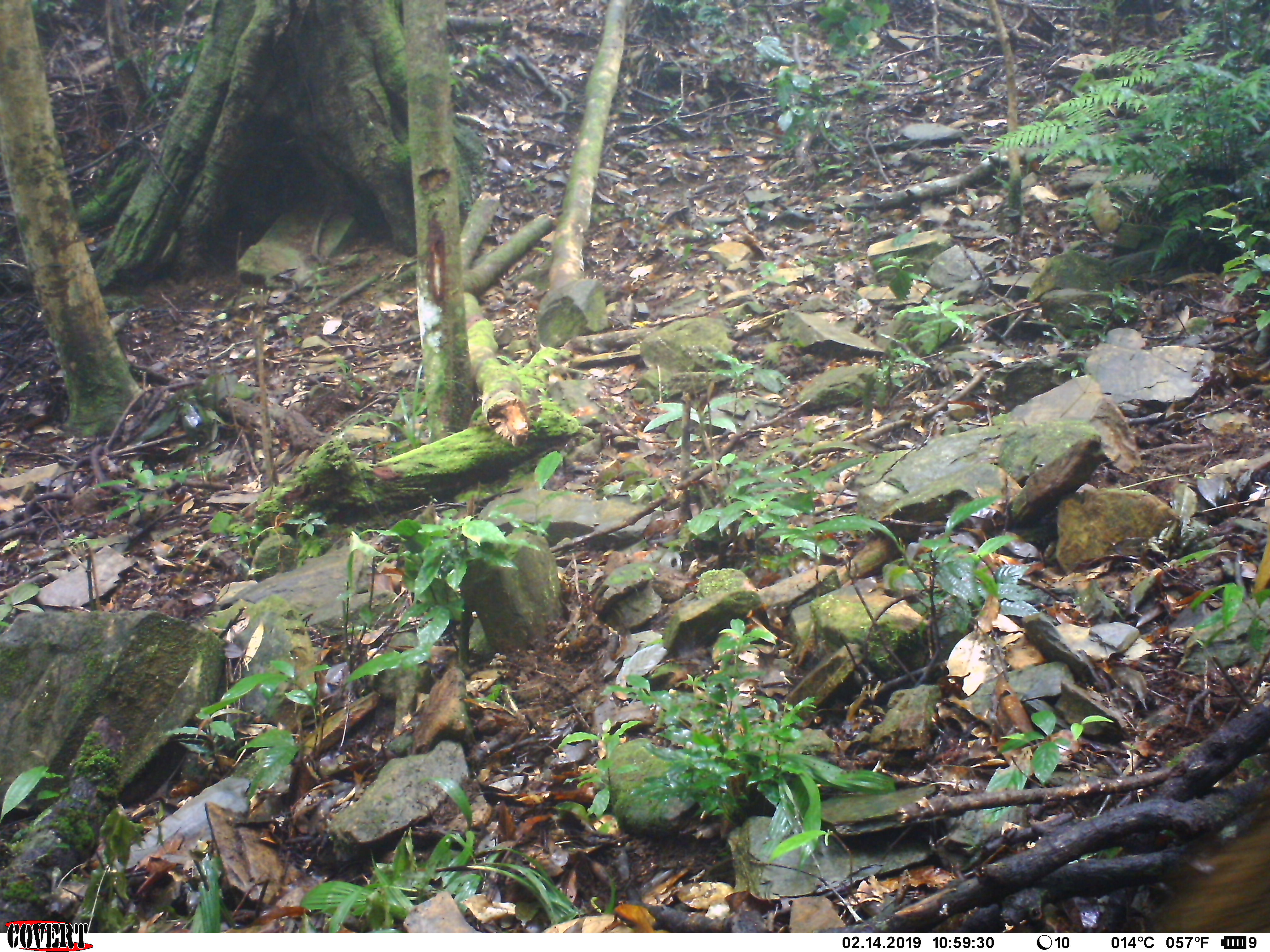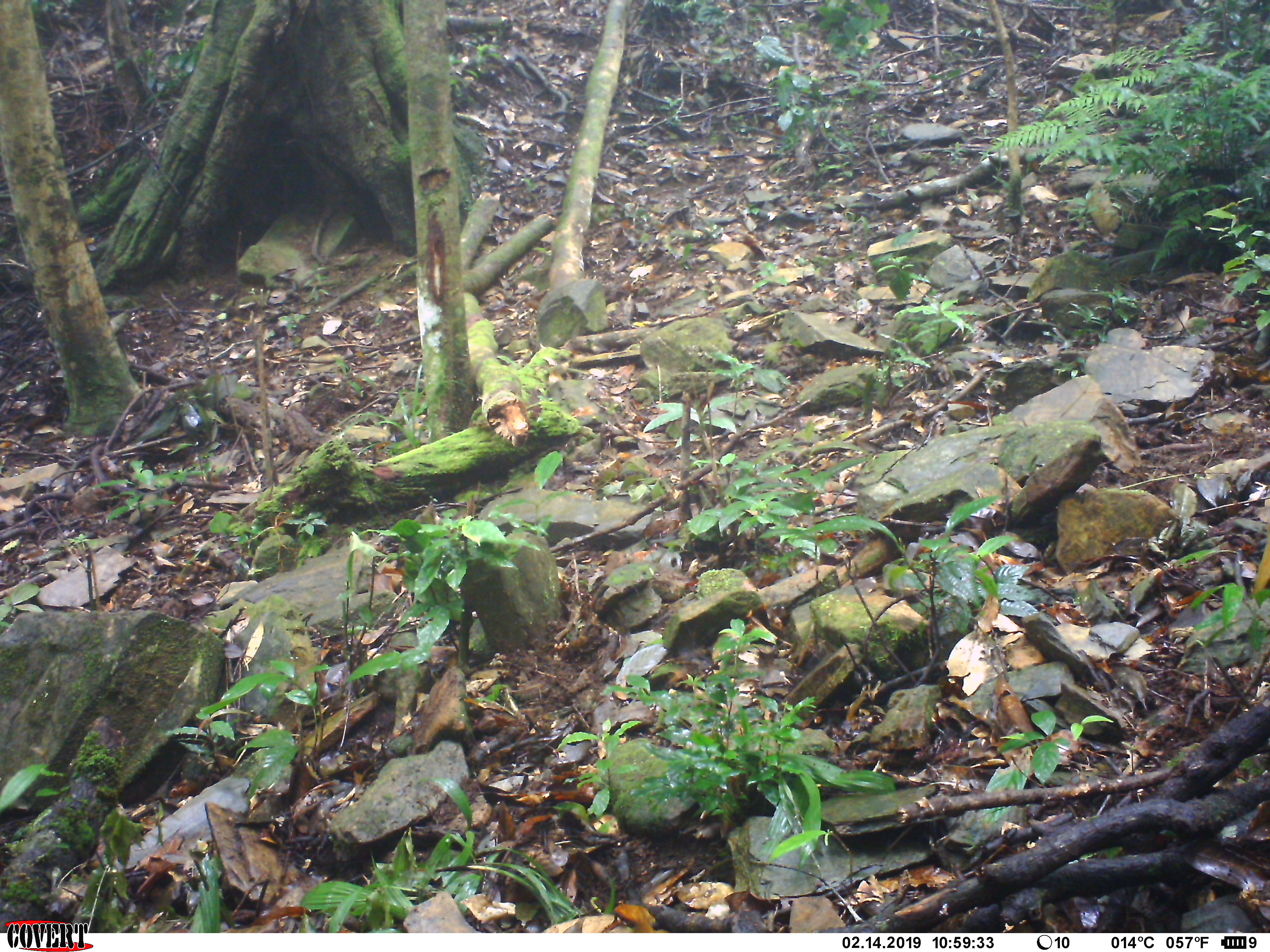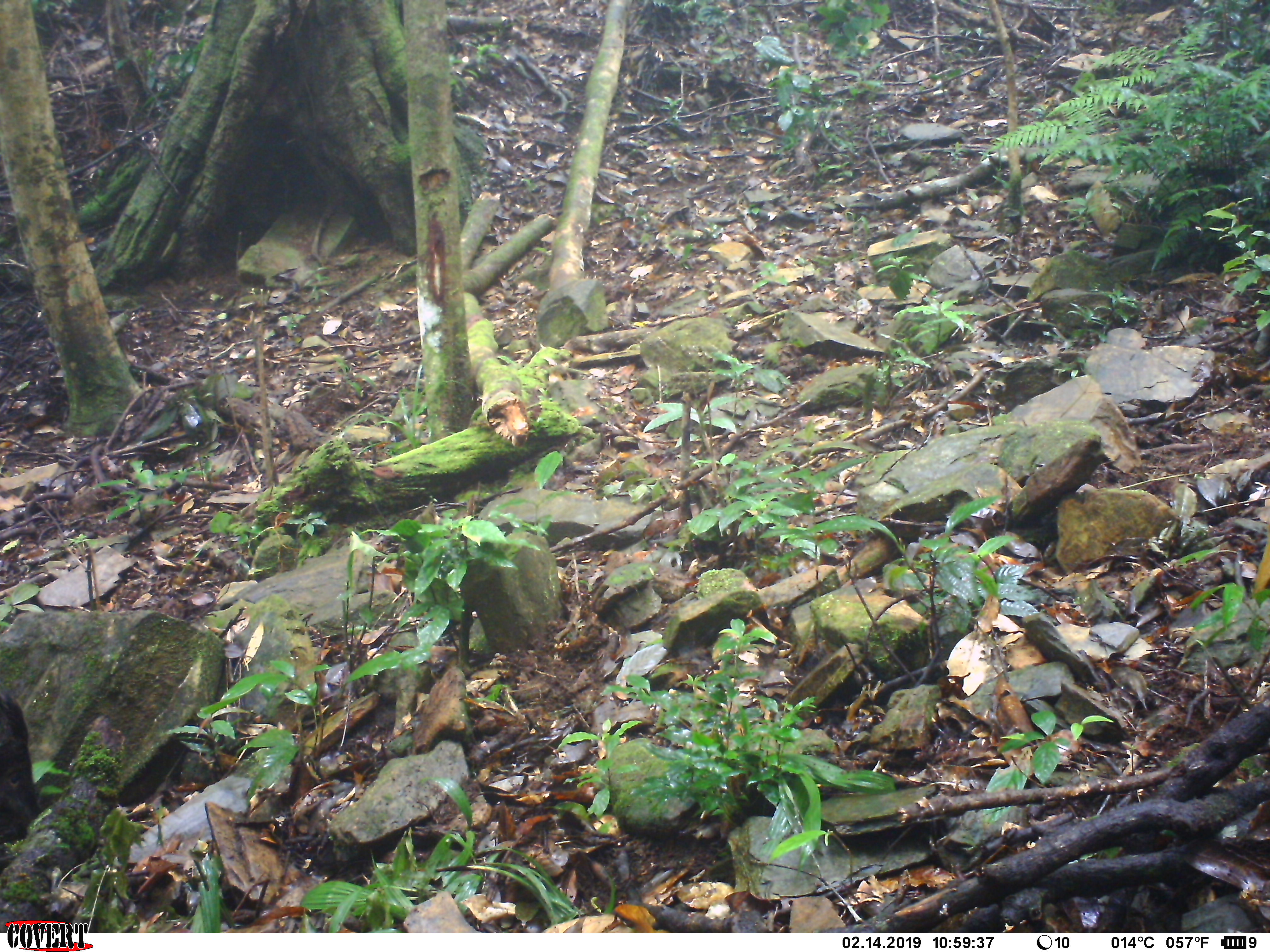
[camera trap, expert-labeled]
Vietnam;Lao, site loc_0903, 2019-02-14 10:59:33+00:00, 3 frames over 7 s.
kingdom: Animalia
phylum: Chordata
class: Mammalia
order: Artiodactyla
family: Suidae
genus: Sus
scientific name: Sus scrofa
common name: eurasian wild pig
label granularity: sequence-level